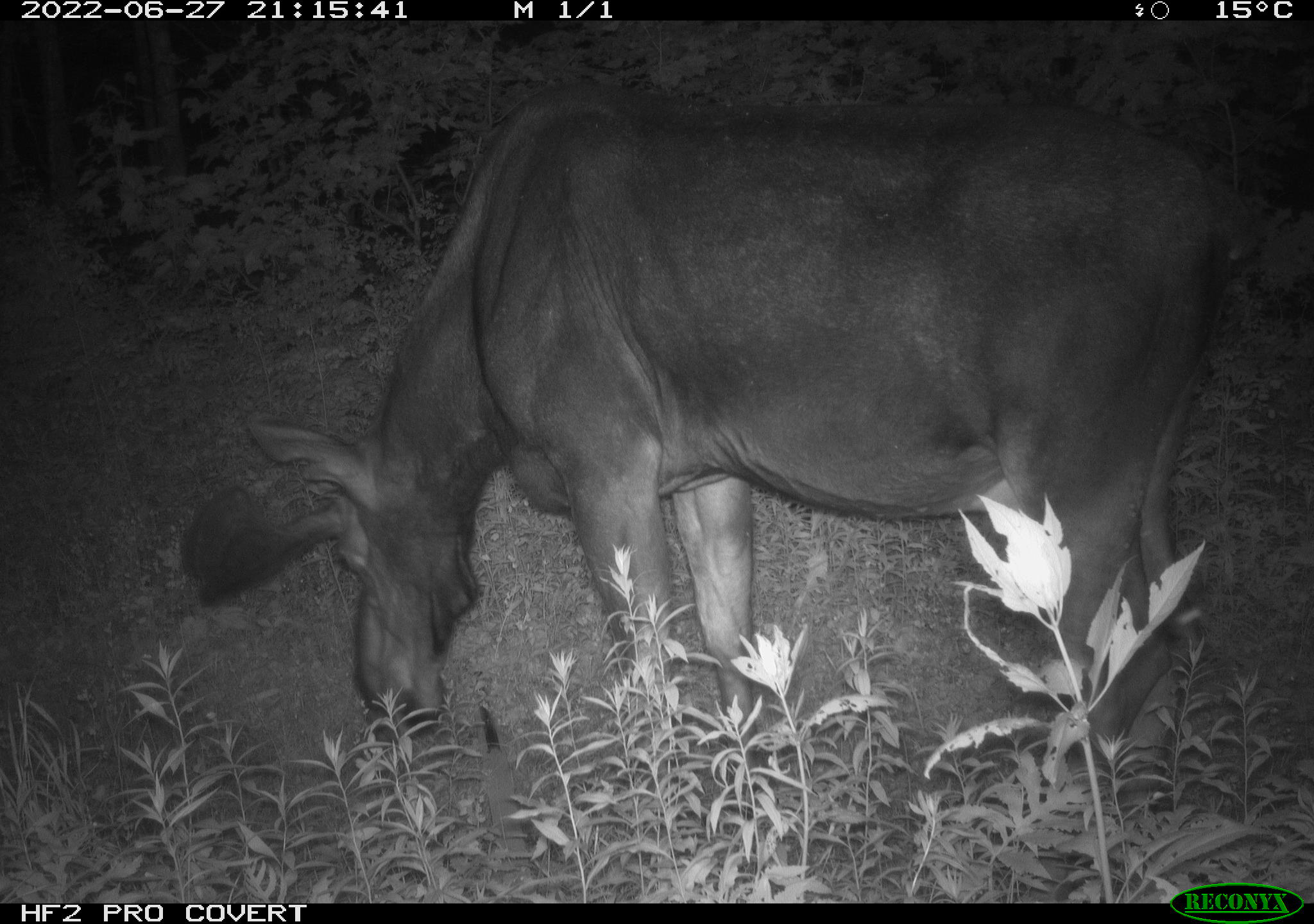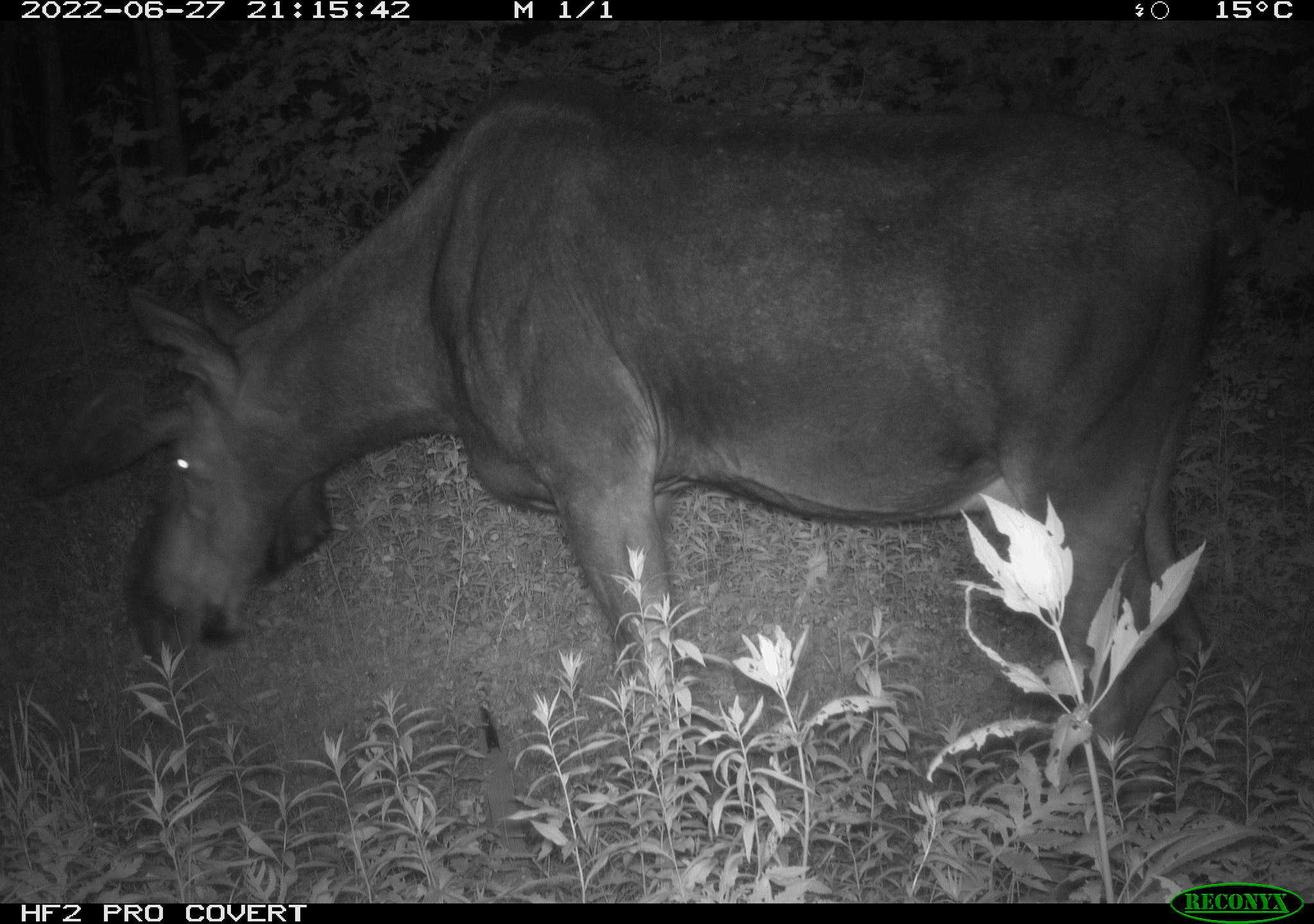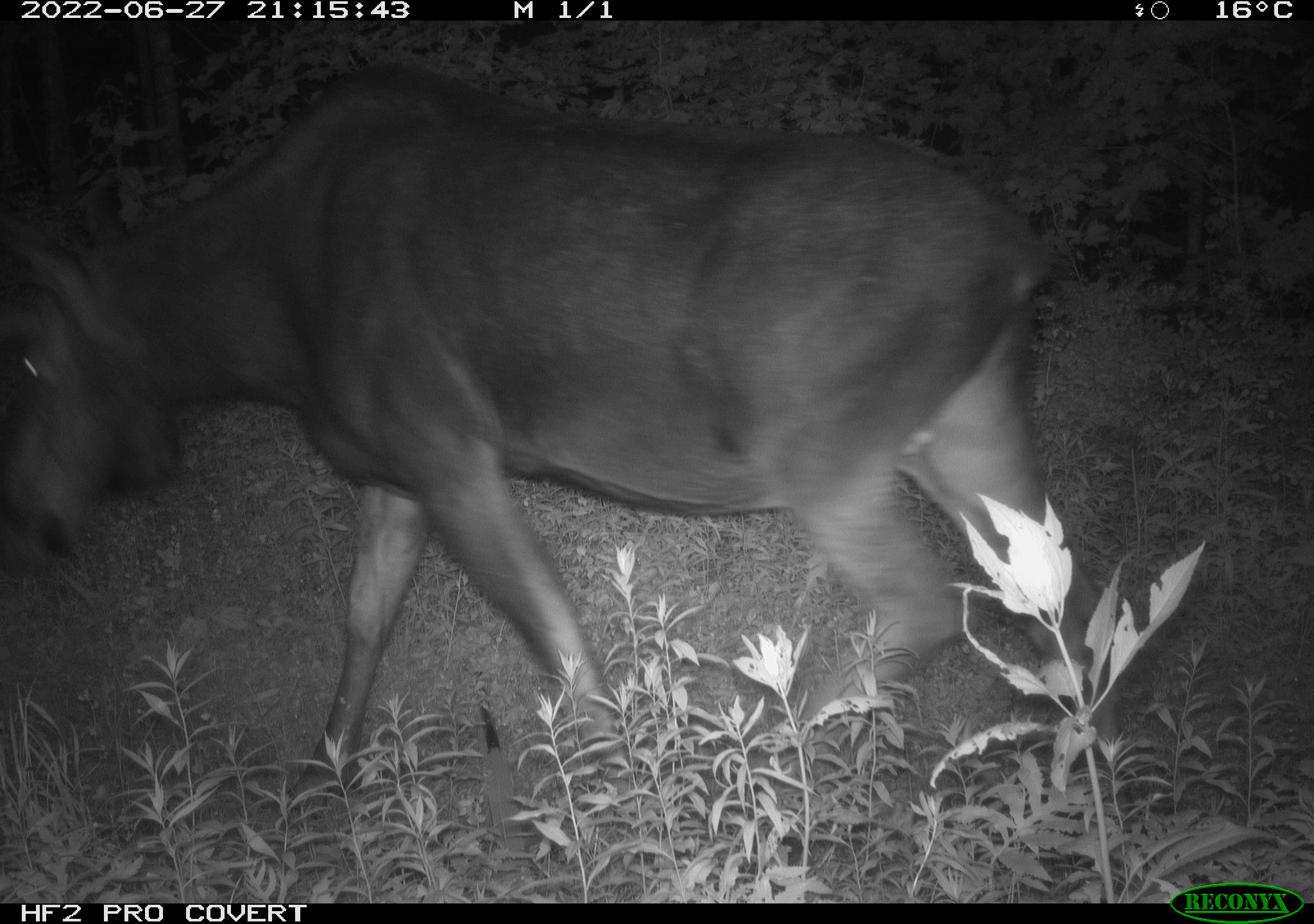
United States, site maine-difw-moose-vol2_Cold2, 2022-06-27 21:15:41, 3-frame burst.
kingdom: Animalia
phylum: Chordata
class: Mammalia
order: Artiodactyla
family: Cervidae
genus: Alces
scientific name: Alces alces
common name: moose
Moose (Alces alces).